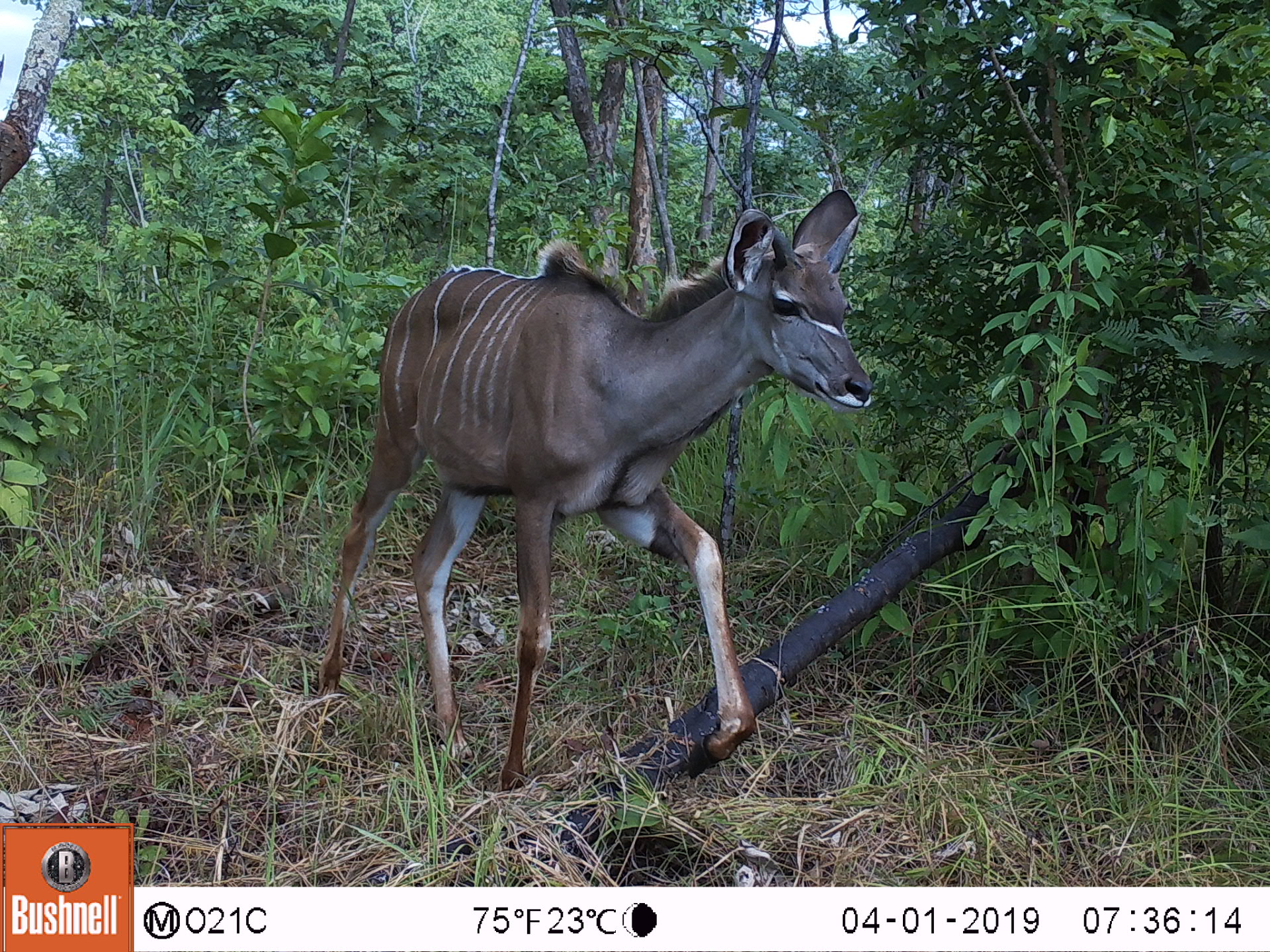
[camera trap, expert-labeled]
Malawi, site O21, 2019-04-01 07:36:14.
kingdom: Animalia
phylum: Chordata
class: Mammalia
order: Artiodactyla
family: Bovidae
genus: Tragelaphus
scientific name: Tragelaphus strepsiceros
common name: greater kudu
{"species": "greater kudu (Tragelaphus strepsiceros)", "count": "1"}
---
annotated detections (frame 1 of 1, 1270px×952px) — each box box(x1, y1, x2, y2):
greater kudu: box(312, 186, 874, 795)